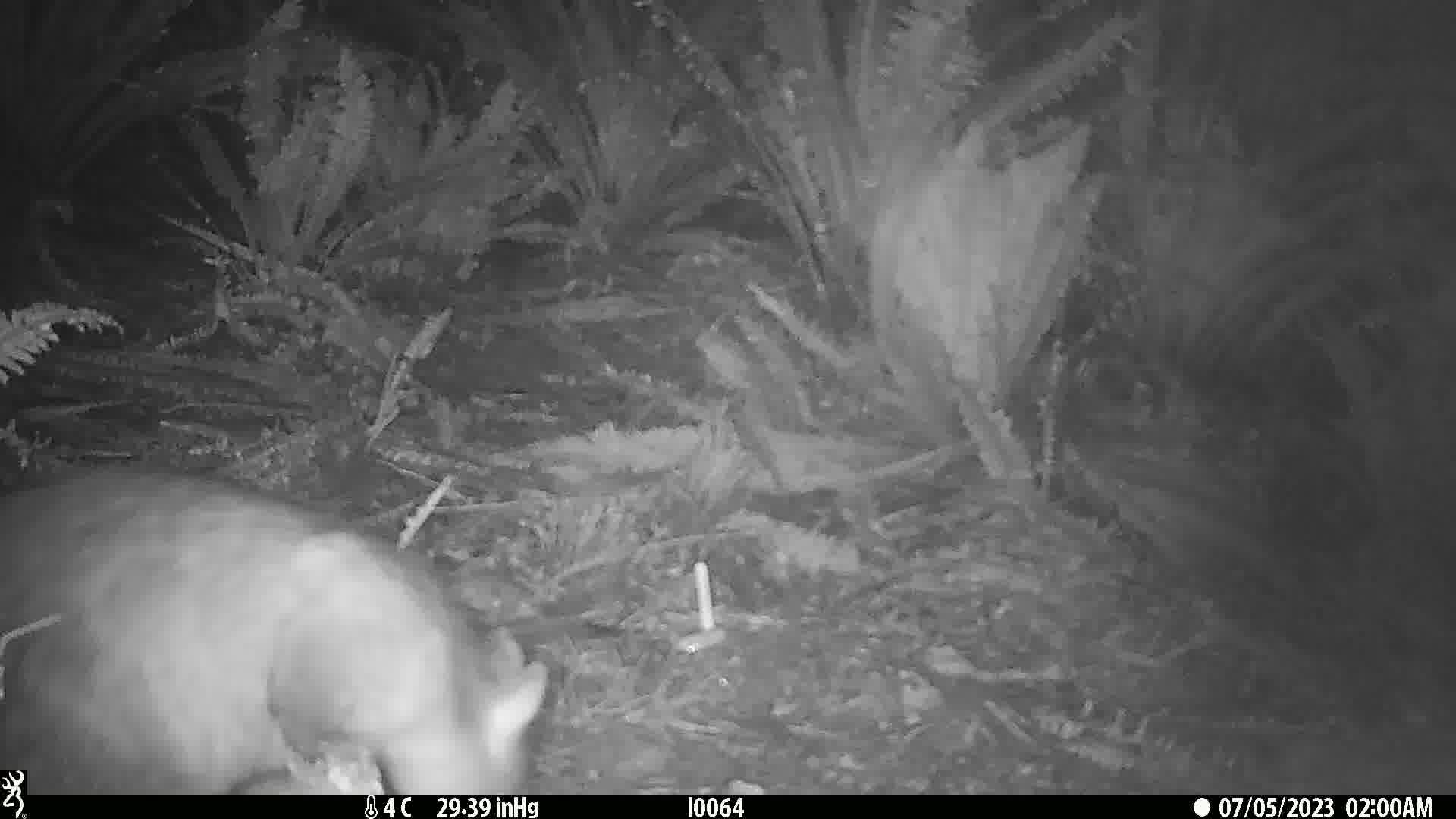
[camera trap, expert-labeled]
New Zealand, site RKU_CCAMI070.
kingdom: Animalia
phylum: Chordata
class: Mammalia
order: Diprotodontia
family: Phalangeridae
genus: Trichosurus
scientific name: Trichosurus vulpecula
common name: common brushtail possum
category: possum